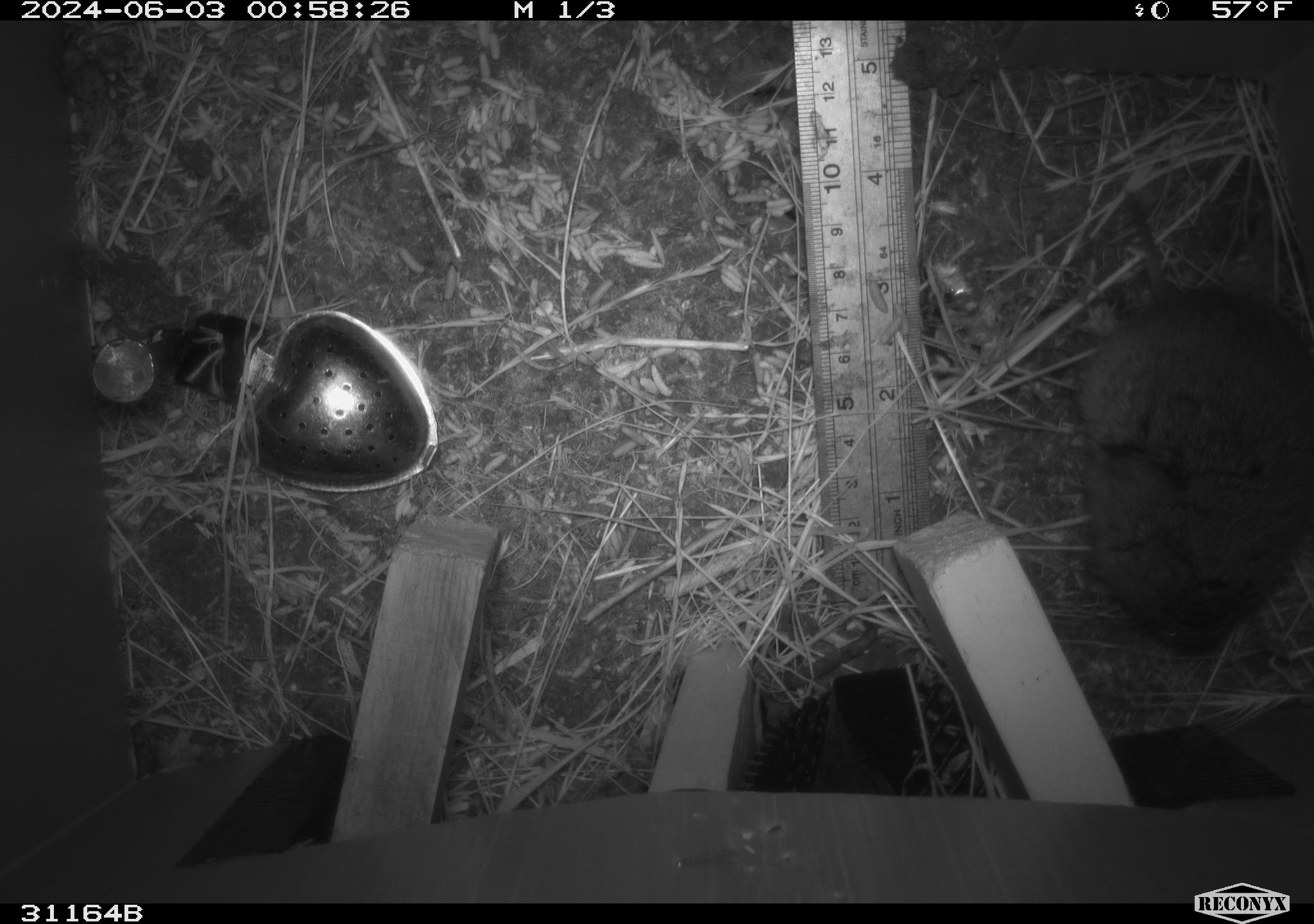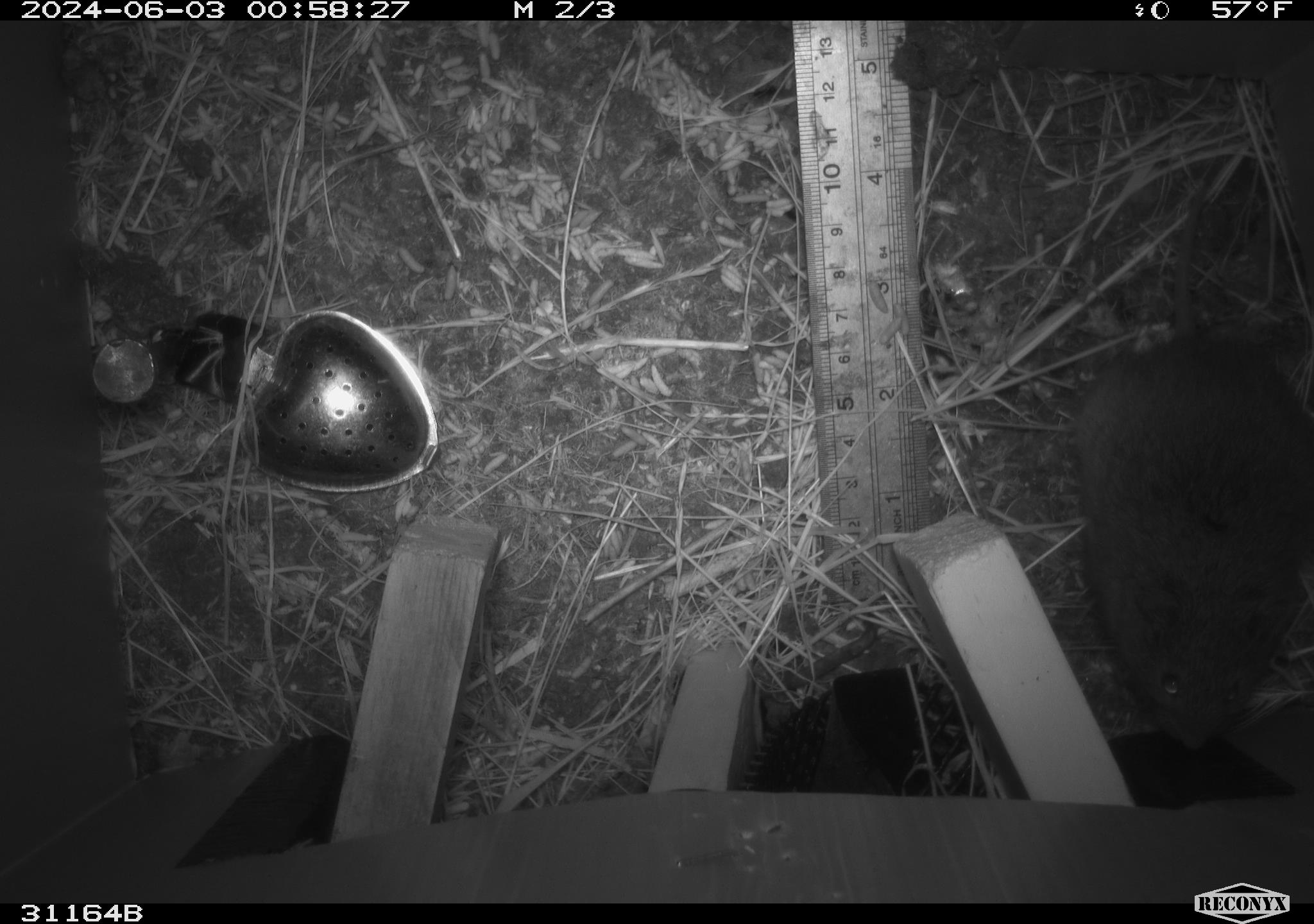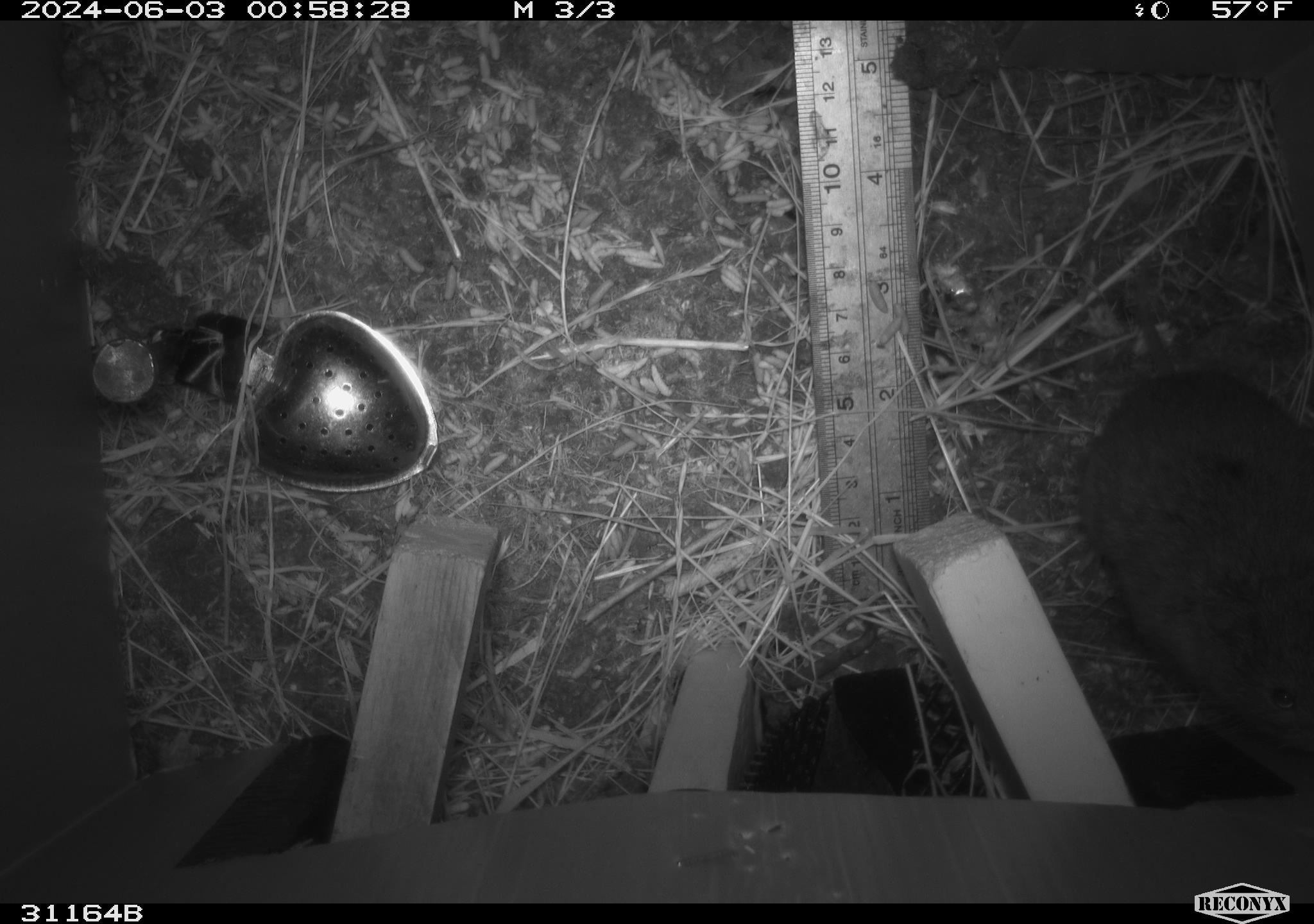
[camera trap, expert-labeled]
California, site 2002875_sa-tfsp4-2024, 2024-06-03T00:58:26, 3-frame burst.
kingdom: Animalia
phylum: Chordata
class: Mammalia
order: Rodentia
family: Cricetidae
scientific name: Arvicolinae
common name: voles, lemmings, and muskrats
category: arvicolinae subfamily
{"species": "arvicolinae subfamily (voles, lemmings, and muskrats) (Arvicolinae)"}